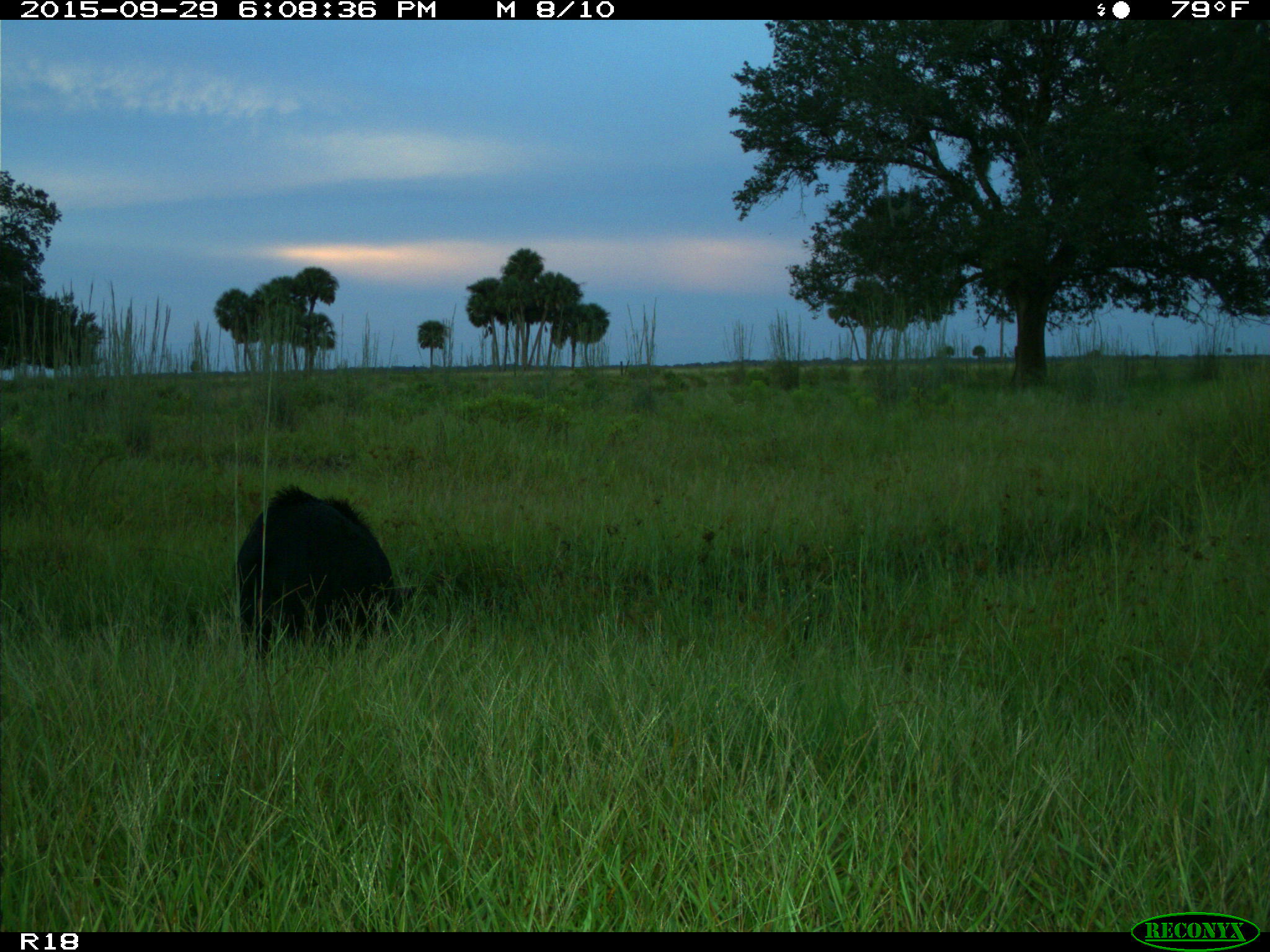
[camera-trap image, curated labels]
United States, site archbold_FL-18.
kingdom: Animalia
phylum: Chordata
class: Mammalia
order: Artiodactyla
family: Suidae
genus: Sus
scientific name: Sus scrofa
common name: wild boar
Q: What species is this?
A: Sus scrofa (wild boar).